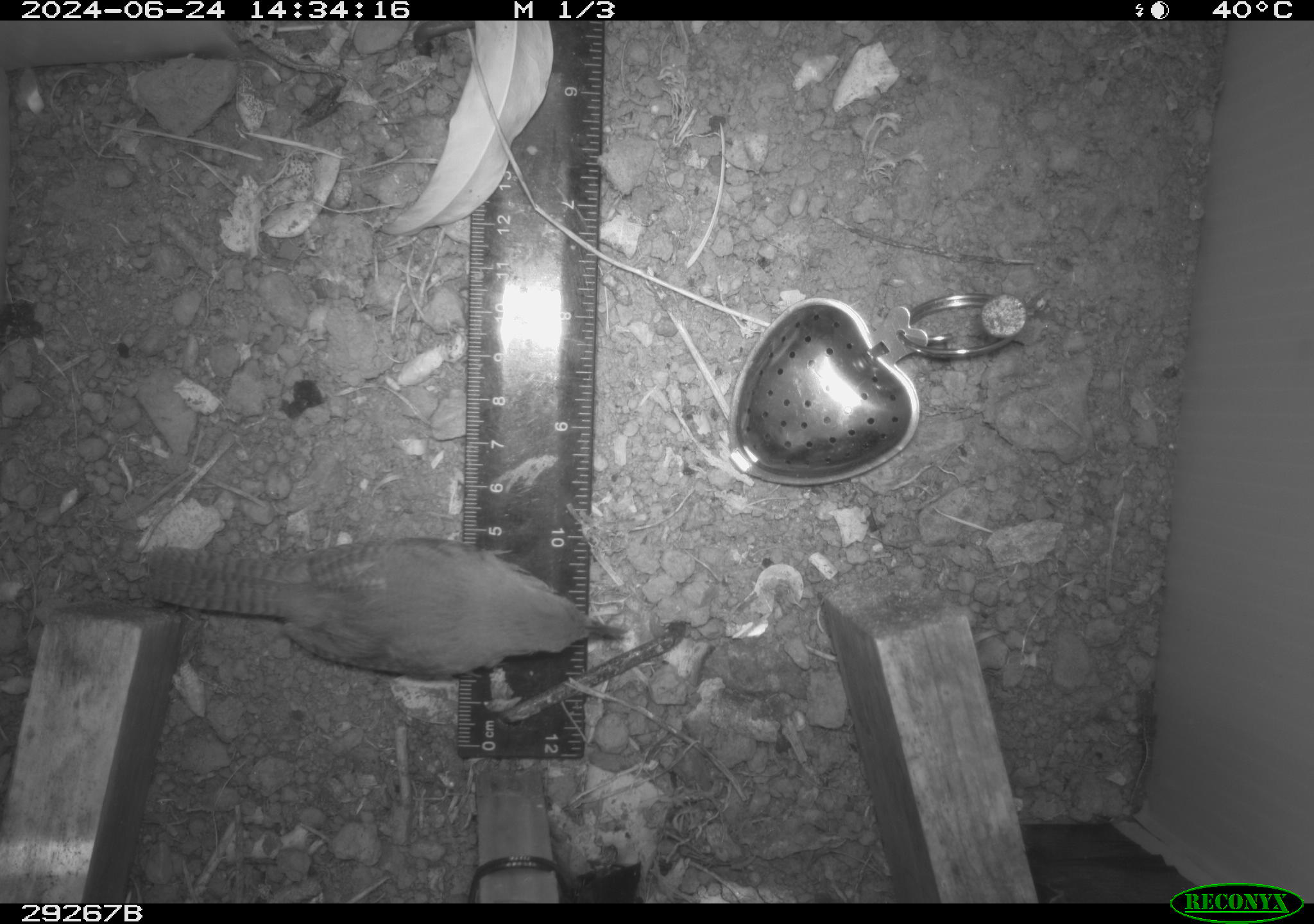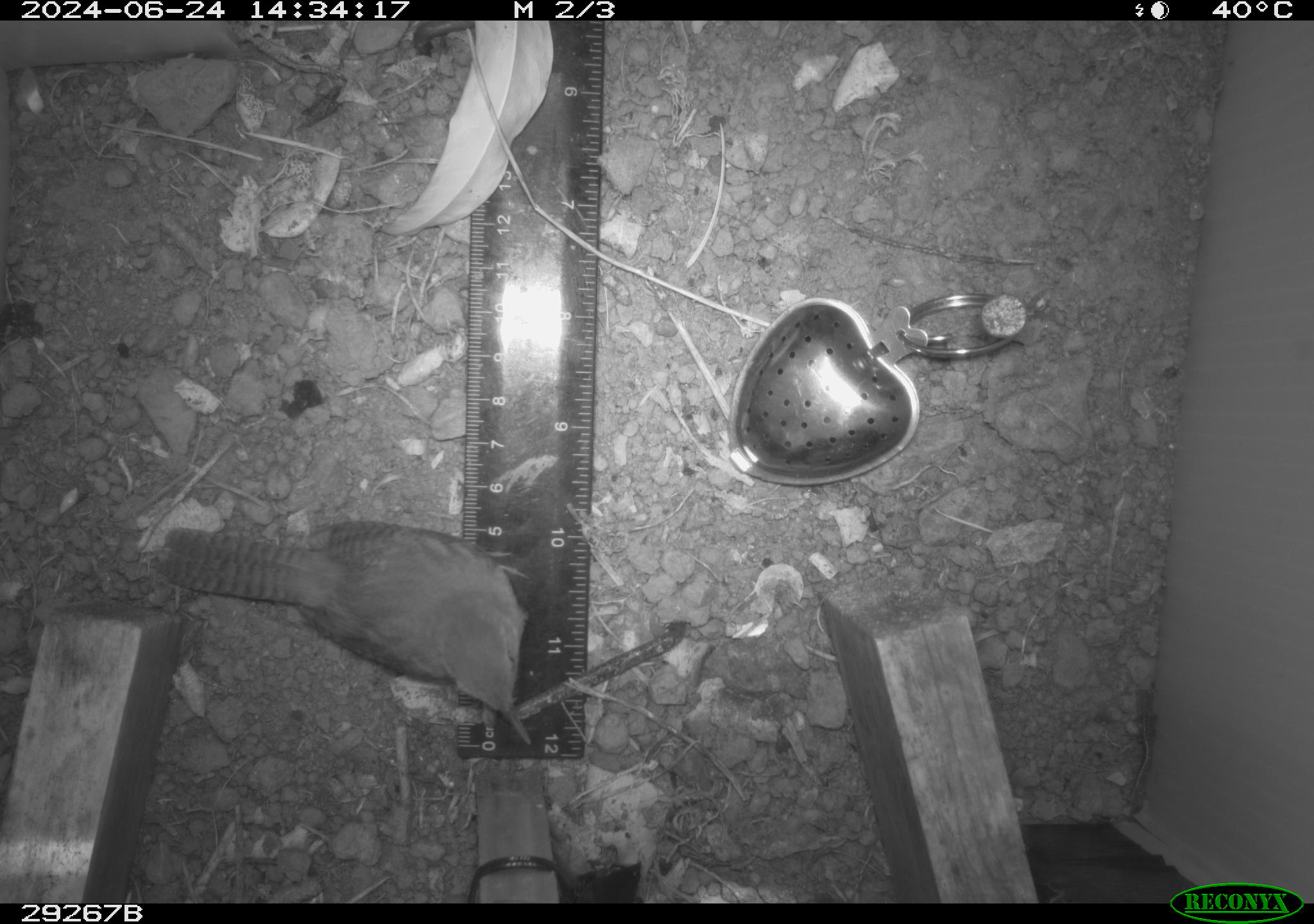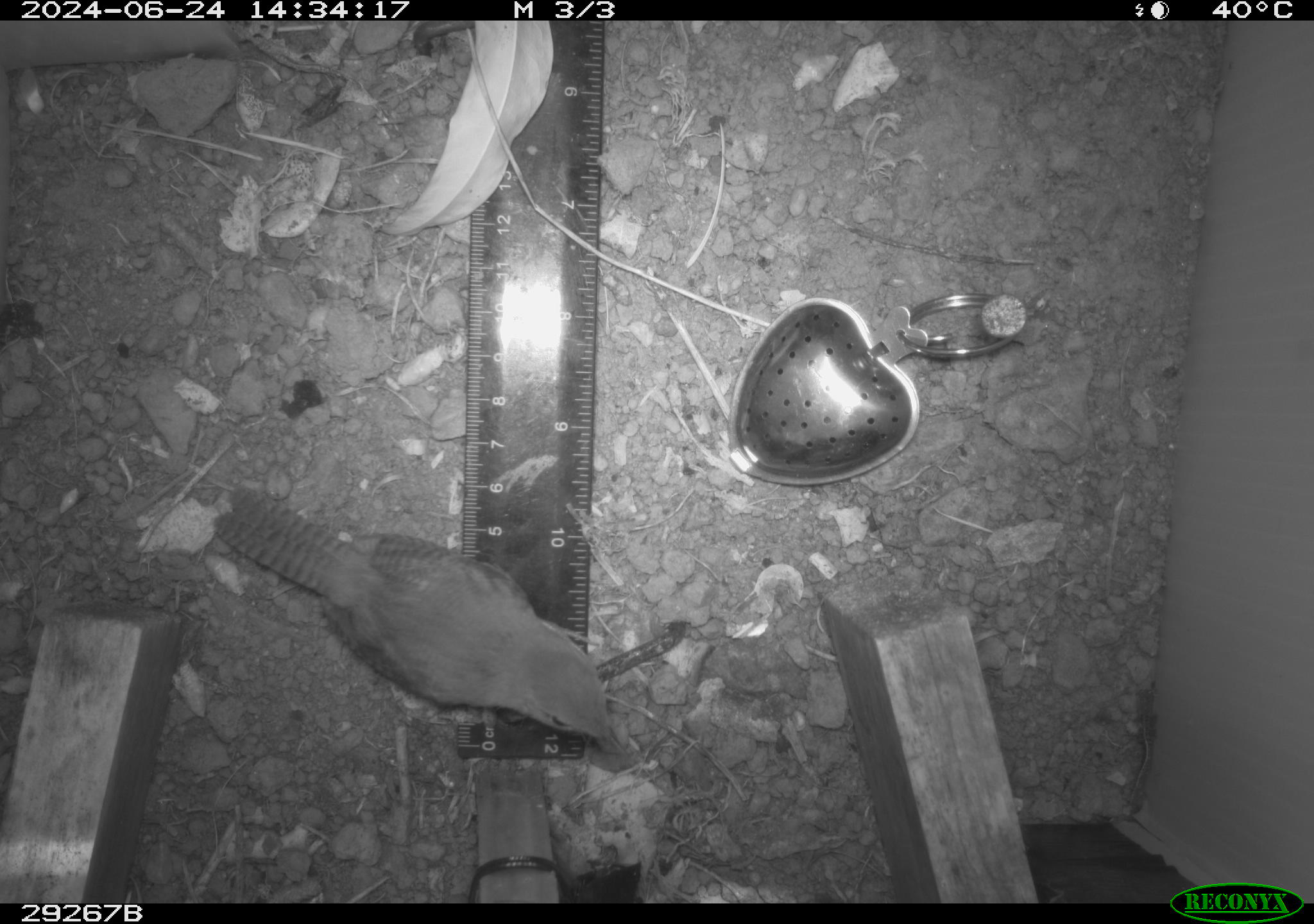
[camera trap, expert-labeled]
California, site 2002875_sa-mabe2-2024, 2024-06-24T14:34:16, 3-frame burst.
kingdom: Animalia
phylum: Chordata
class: Aves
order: Passeriformes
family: Troglodytidae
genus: Troglodytes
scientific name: Troglodytes aedon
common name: house wren